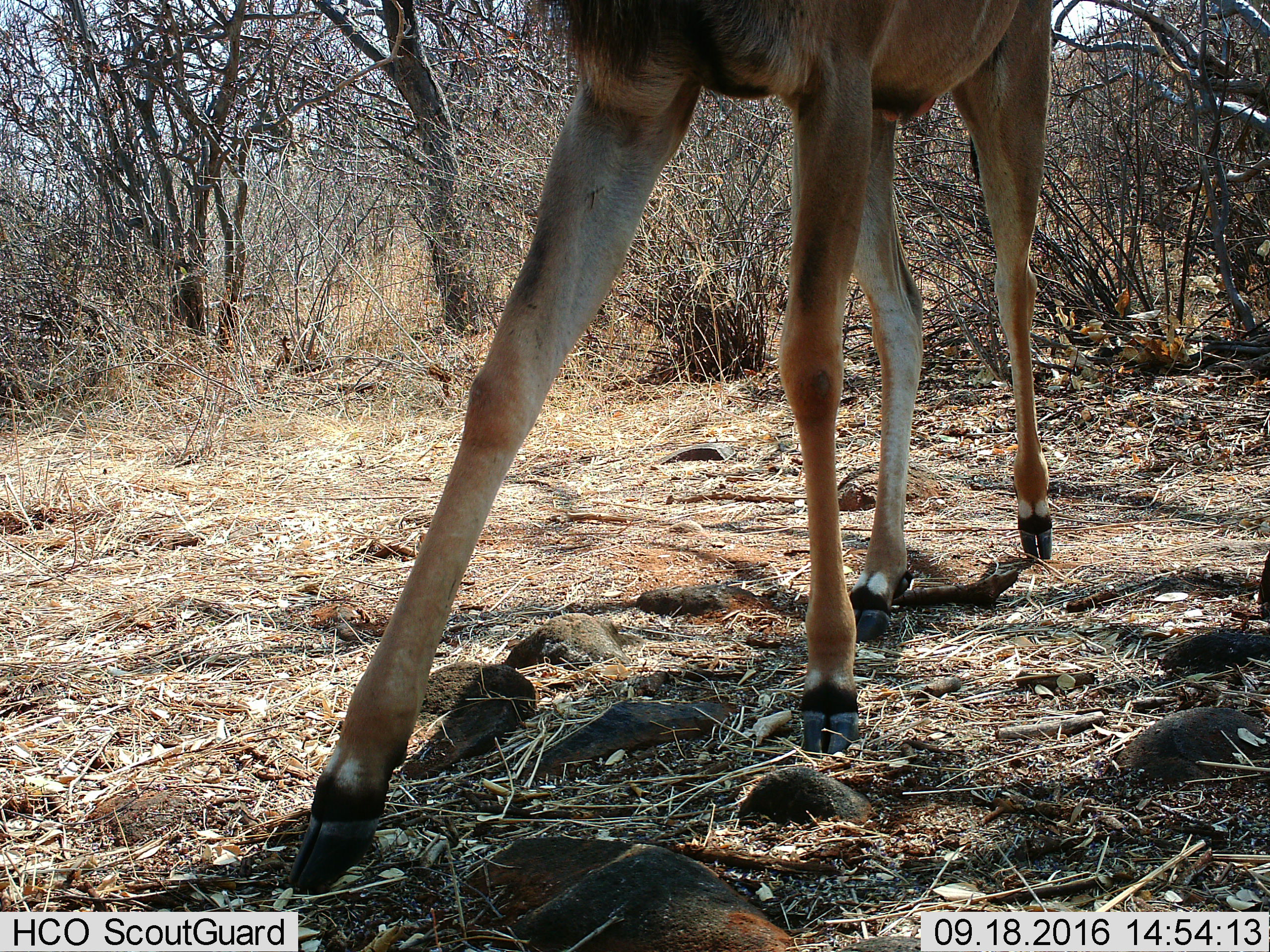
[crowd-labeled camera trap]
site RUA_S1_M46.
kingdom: Animalia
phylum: Chordata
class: Mammalia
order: Artiodactyla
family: Bovidae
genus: Tragelaphus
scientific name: Tragelaphus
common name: kudu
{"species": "kudu (Tragelaphus)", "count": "1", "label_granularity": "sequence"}